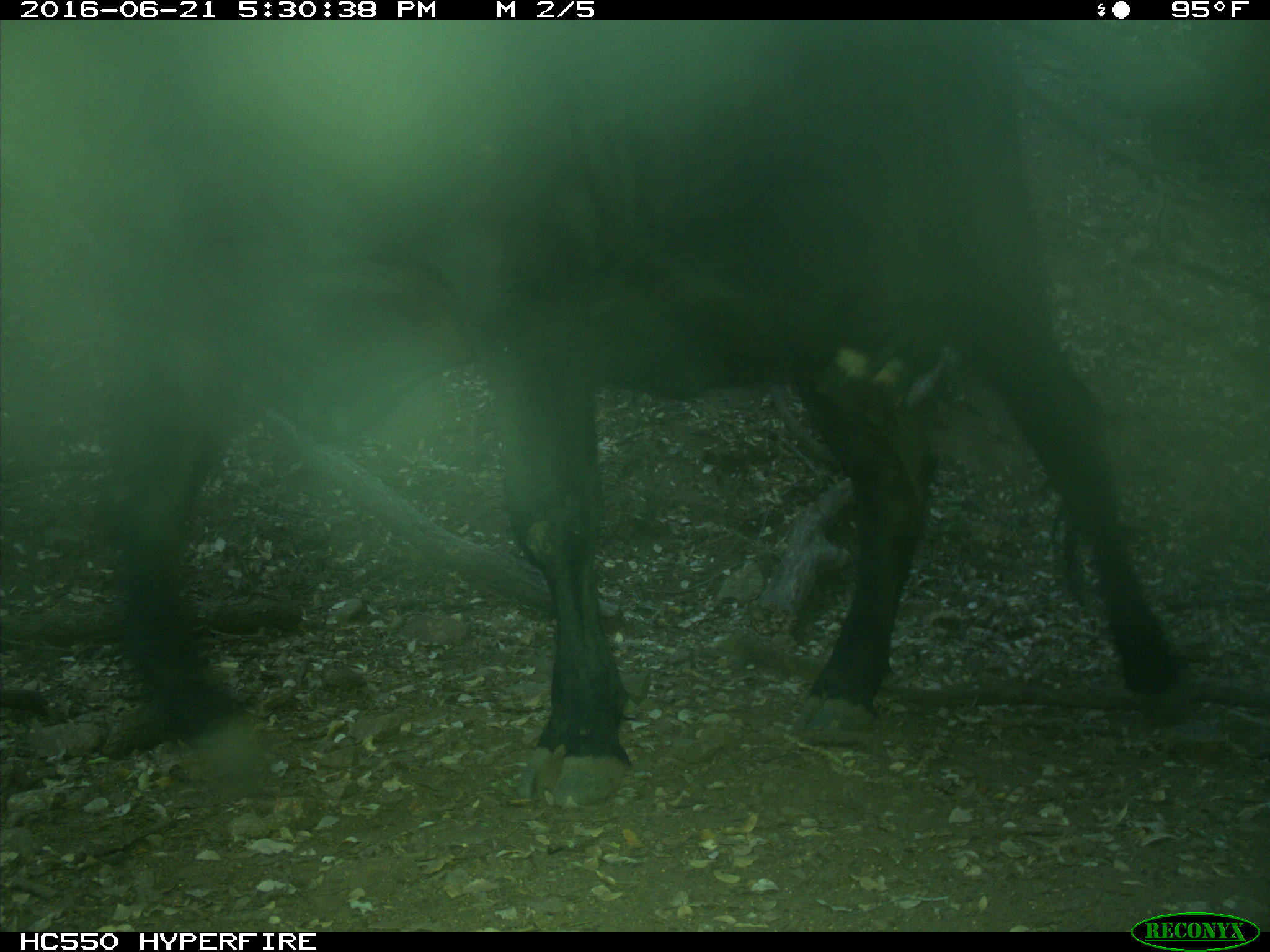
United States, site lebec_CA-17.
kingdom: Animalia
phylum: Chordata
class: Mammalia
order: Artiodactyla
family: Bovidae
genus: Bos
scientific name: Bos taurus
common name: domestic cow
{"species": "Bos taurus (domestic cow)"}